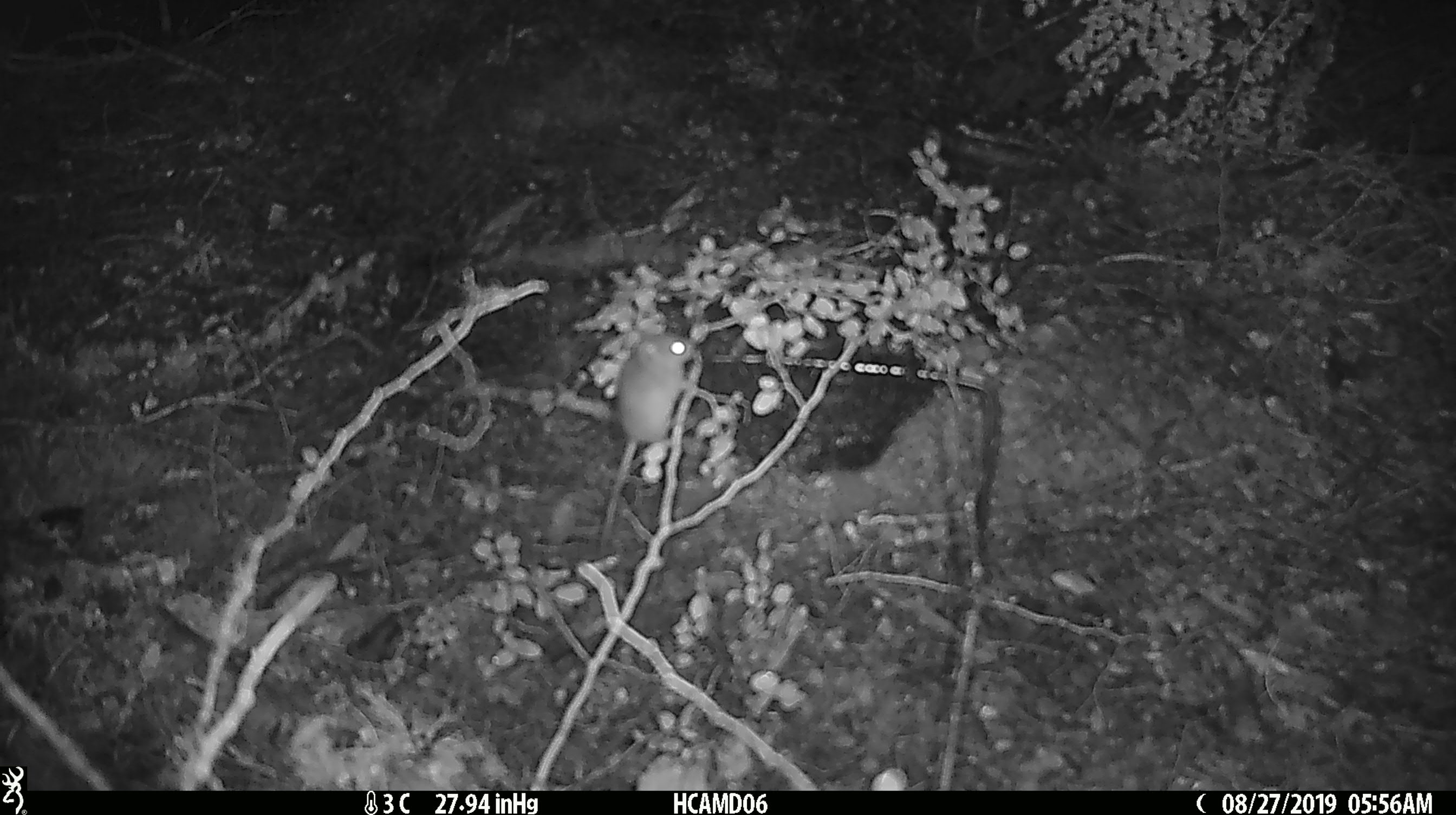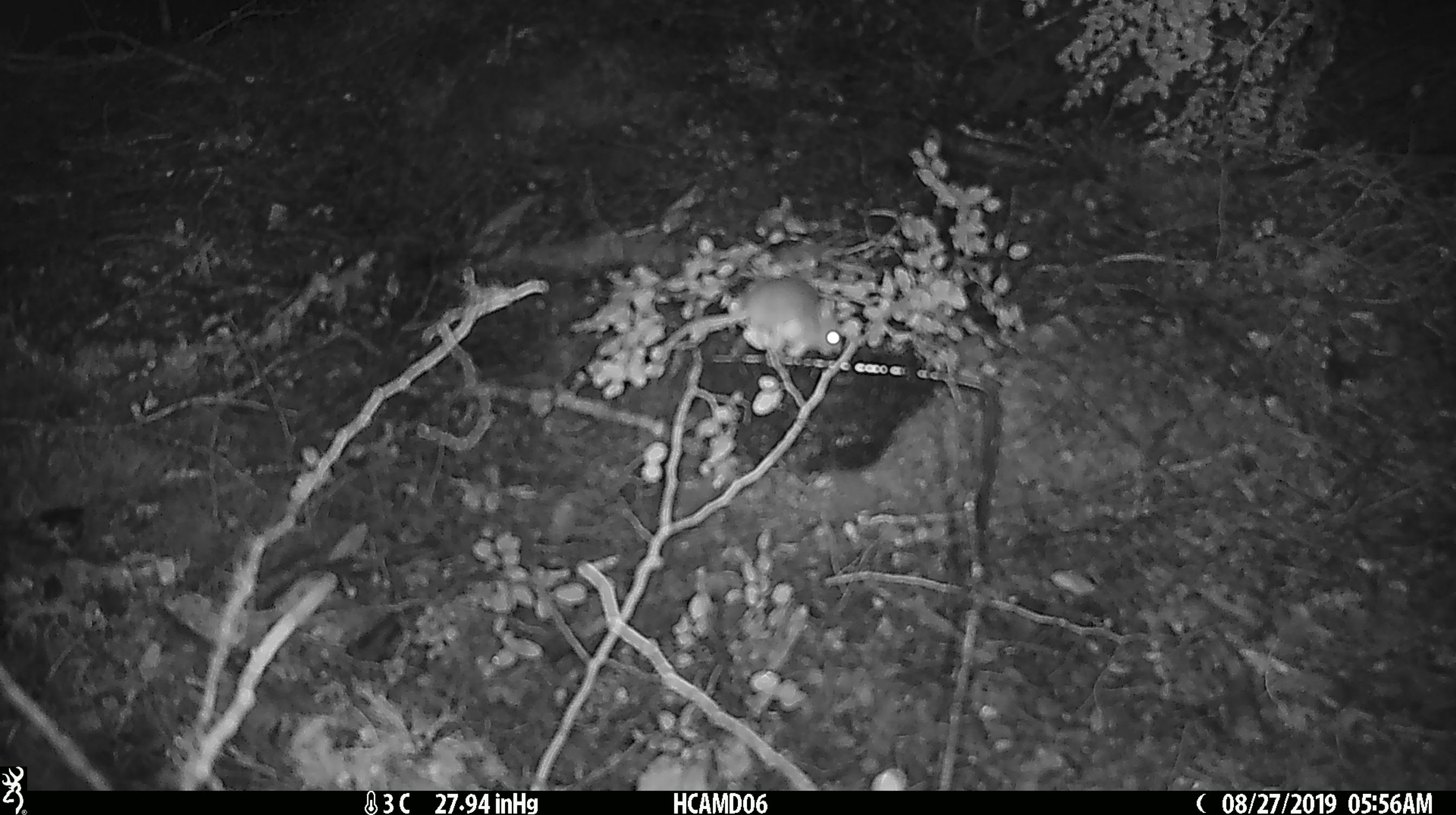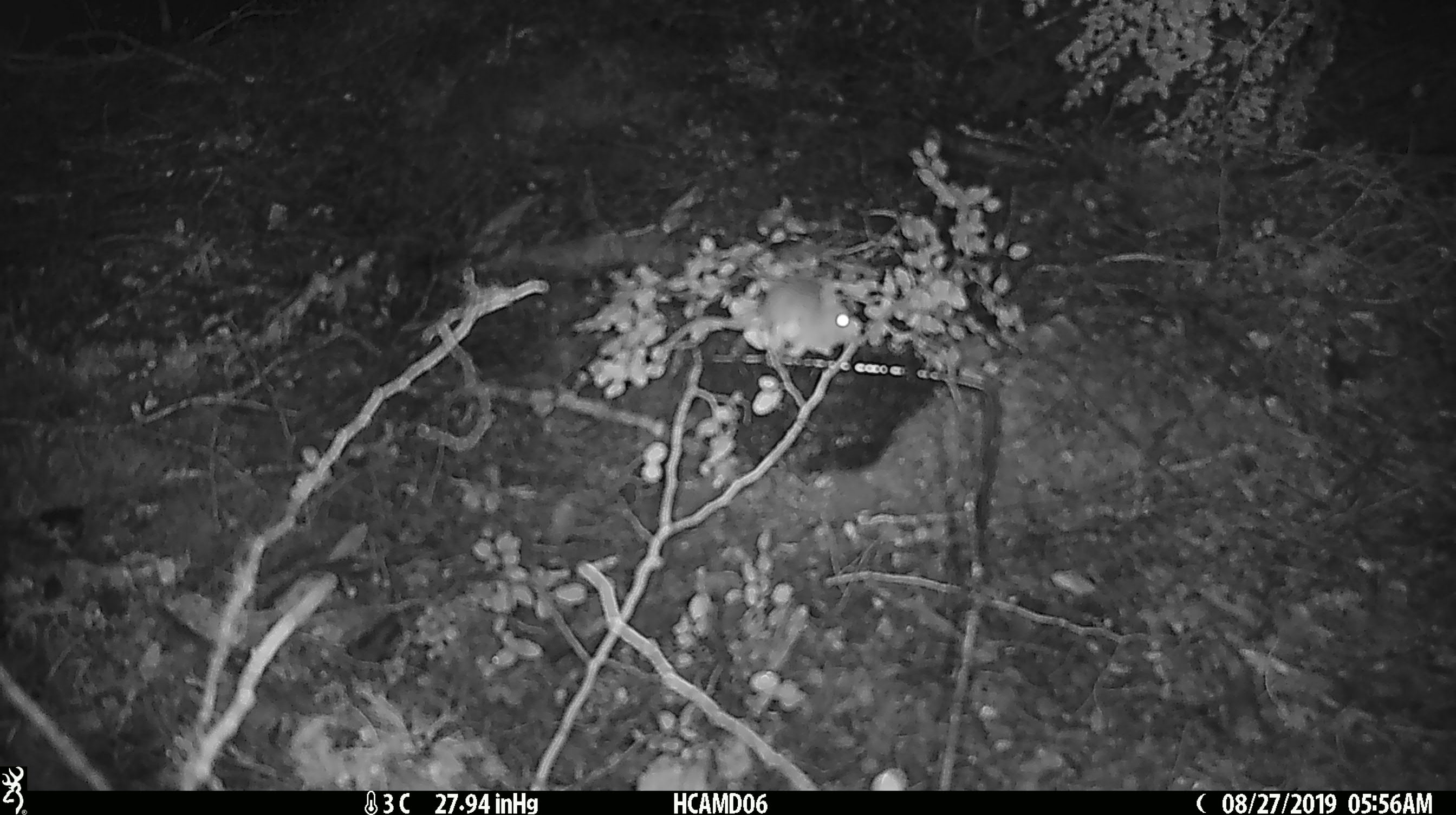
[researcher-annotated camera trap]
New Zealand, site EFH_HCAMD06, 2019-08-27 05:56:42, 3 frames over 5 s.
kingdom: Animalia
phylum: Chordata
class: Mammalia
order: Rodentia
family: Muridae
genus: Mus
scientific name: Mus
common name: mouse